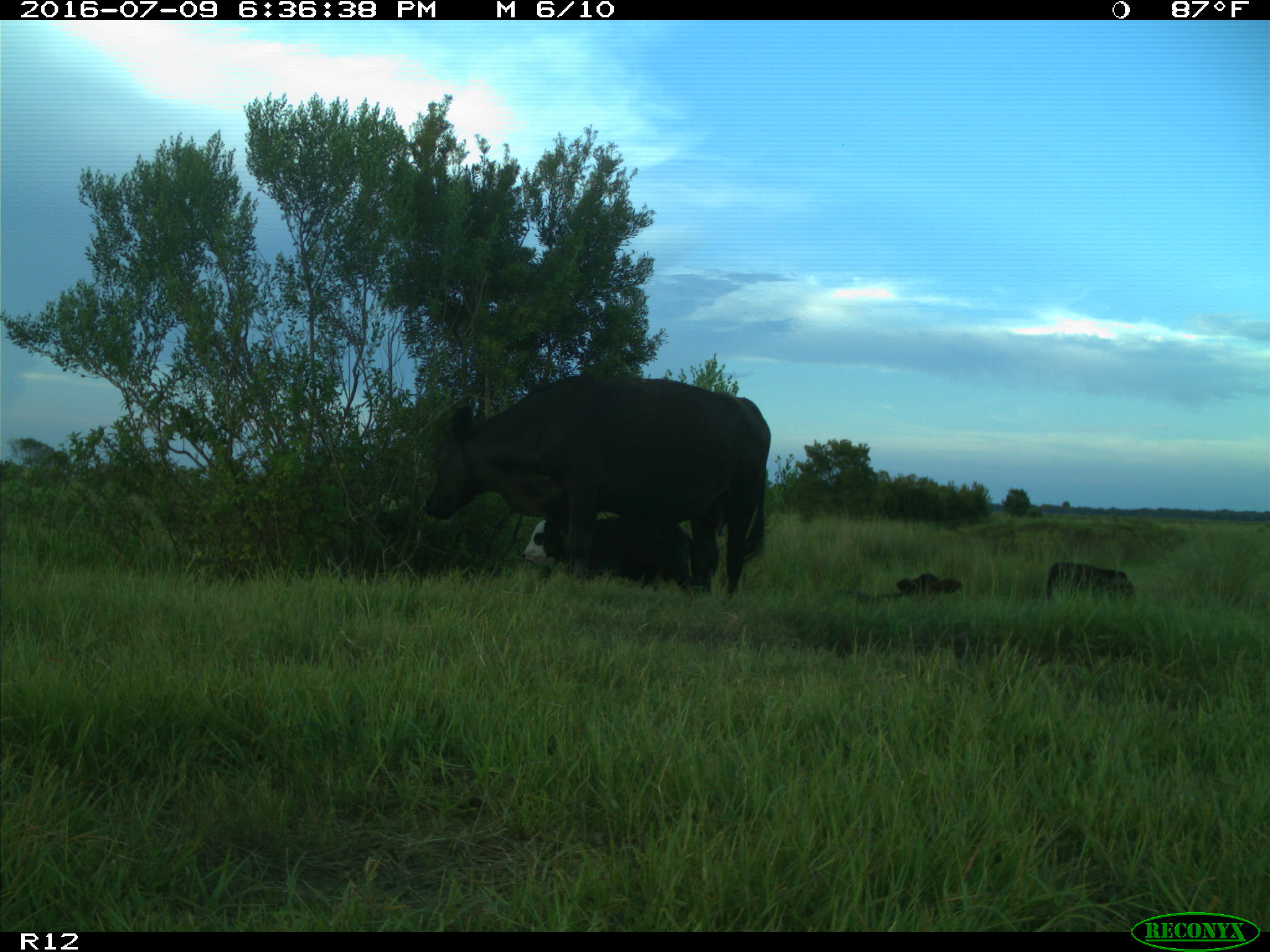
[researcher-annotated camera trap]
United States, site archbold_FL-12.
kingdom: Animalia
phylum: Chordata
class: Mammalia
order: Artiodactyla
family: Bovidae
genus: Bos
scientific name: Bos taurus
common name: domestic cow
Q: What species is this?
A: Bos taurus (domestic cow).